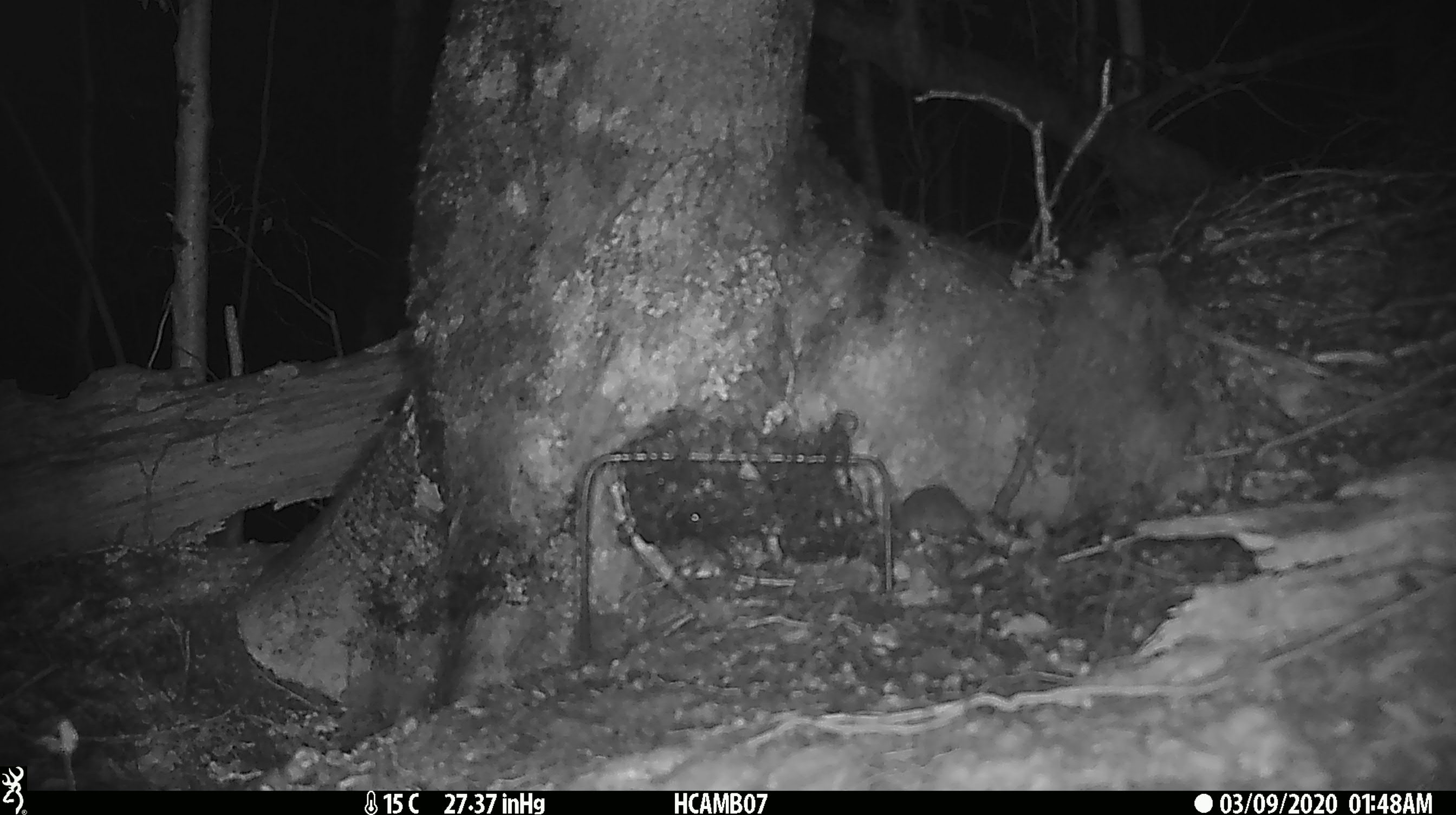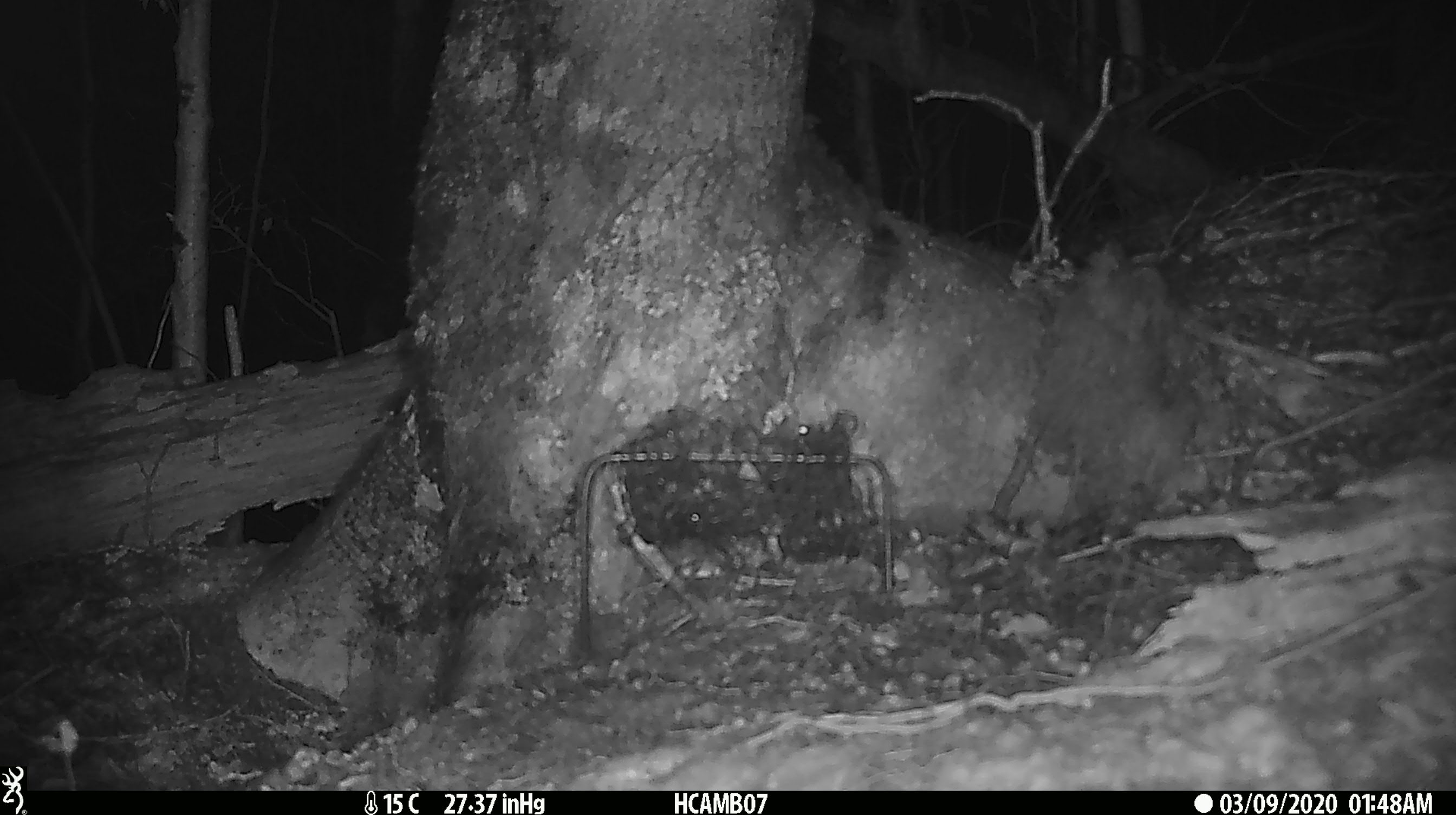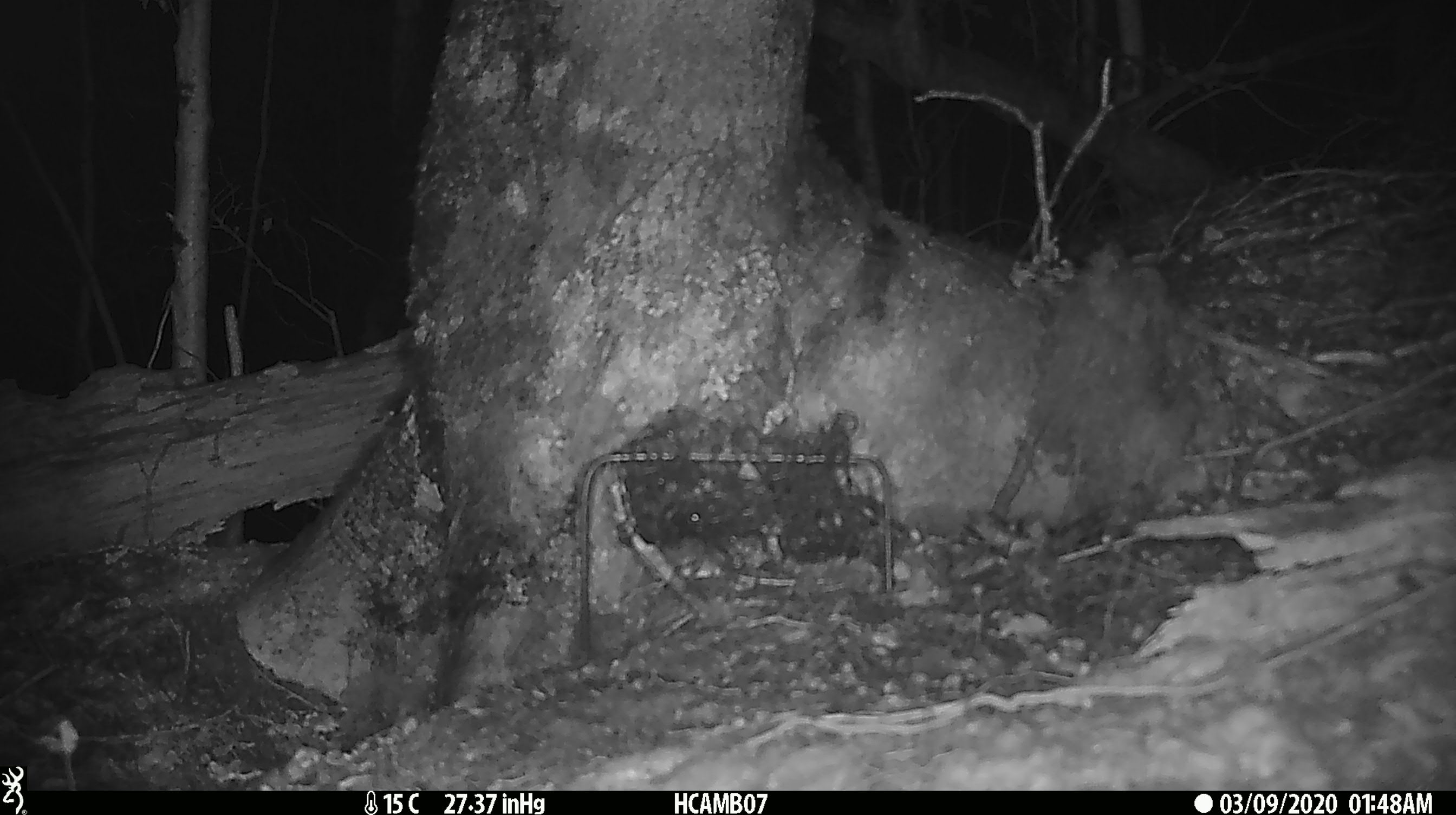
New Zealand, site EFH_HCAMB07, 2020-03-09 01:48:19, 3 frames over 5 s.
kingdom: Animalia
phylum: Chordata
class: Mammalia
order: Rodentia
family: Muridae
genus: Mus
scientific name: Mus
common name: mouse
Mouse (Mus).